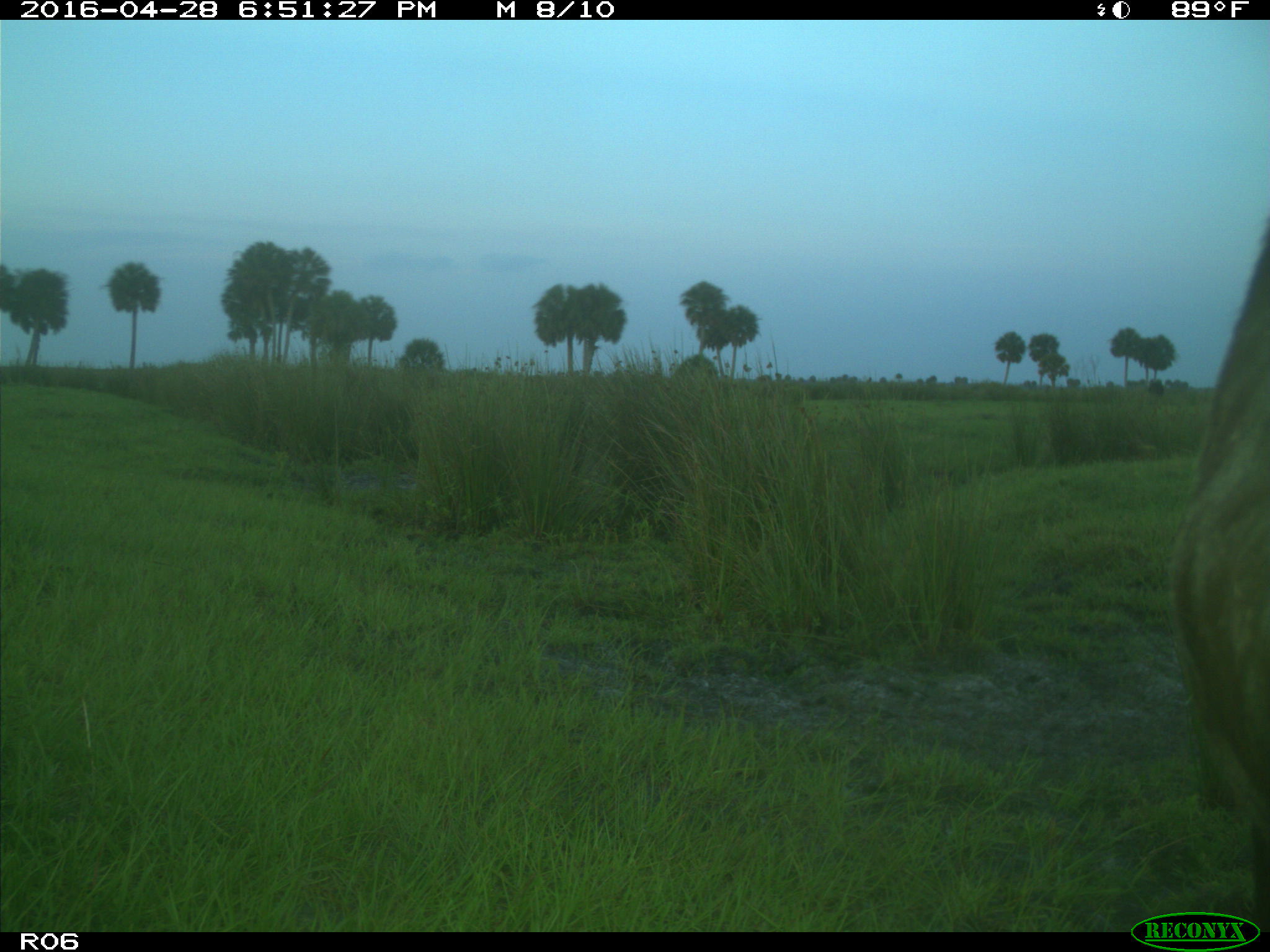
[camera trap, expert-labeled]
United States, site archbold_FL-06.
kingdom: Animalia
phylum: Chordata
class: Mammalia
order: Artiodactyla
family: Bovidae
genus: Bos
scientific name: Bos taurus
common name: domestic cow